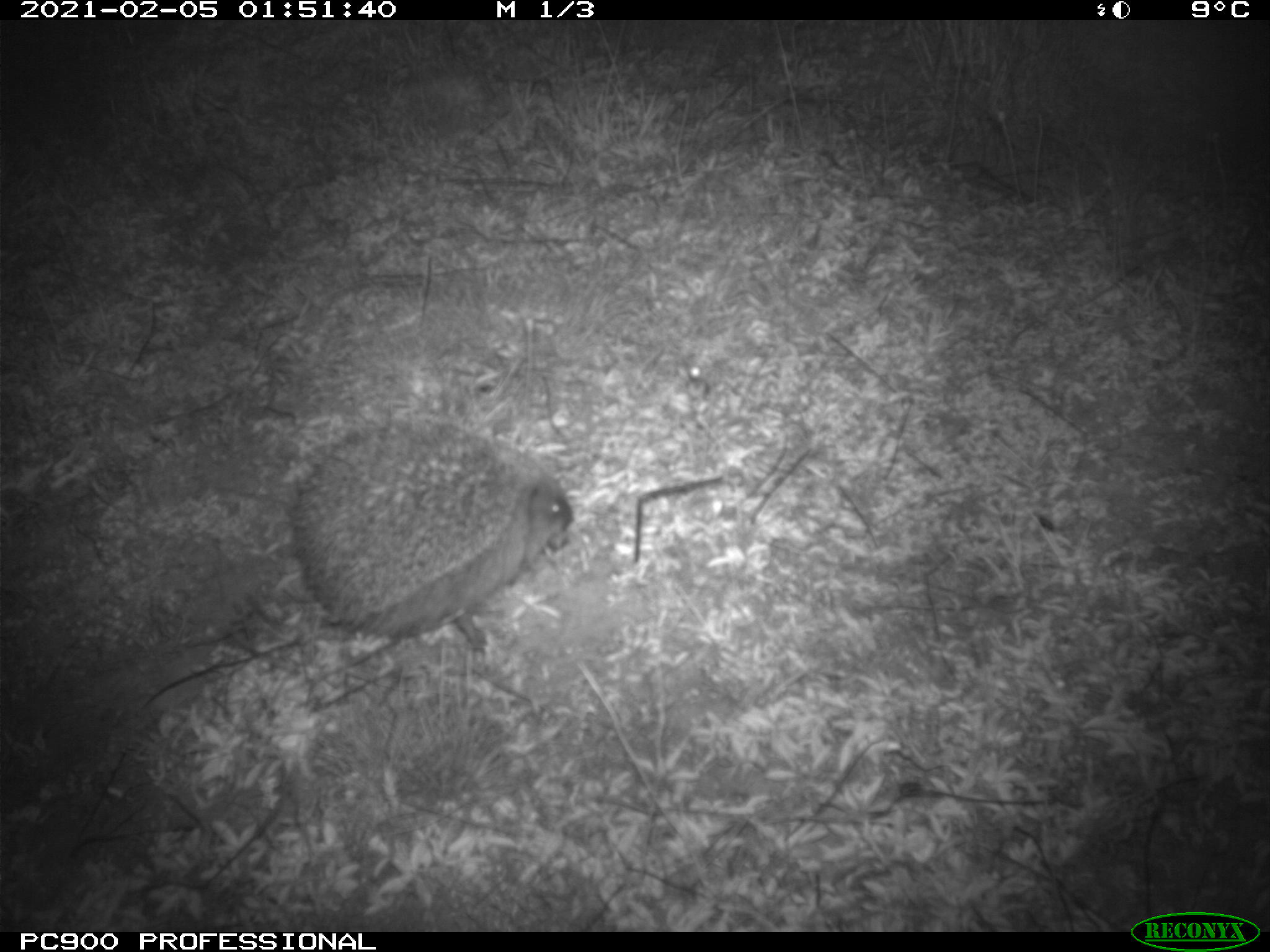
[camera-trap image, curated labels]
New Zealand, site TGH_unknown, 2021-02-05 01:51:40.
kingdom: Animalia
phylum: Chordata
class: Mammalia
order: Eulipotyphla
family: Erinaceidae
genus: Erinaceus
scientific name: Erinaceus europaeus europaeus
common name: european hedgehog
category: hedgehog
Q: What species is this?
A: Hedgehog (european hedgehog) (Erinaceus europaeus europaeus).